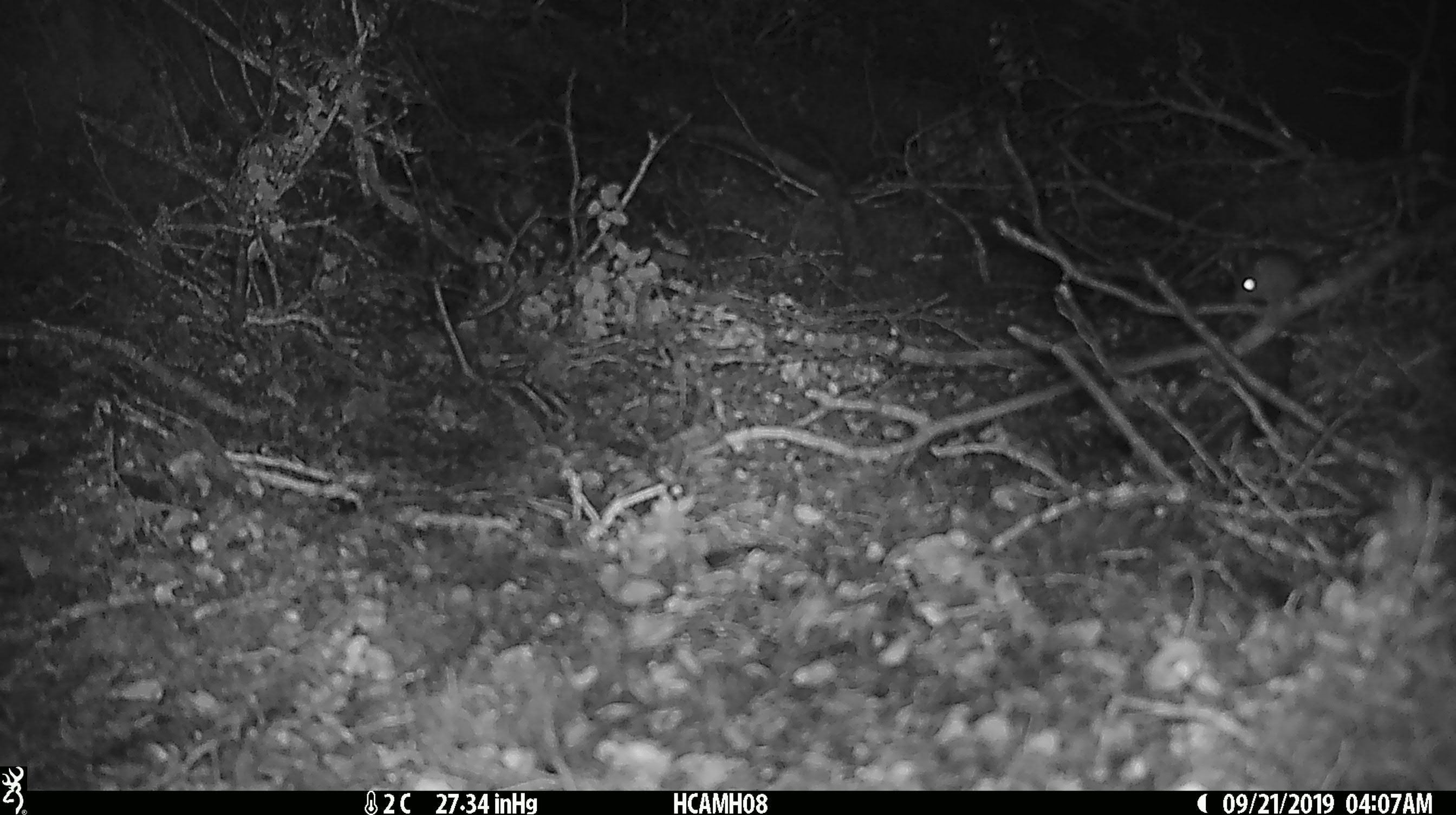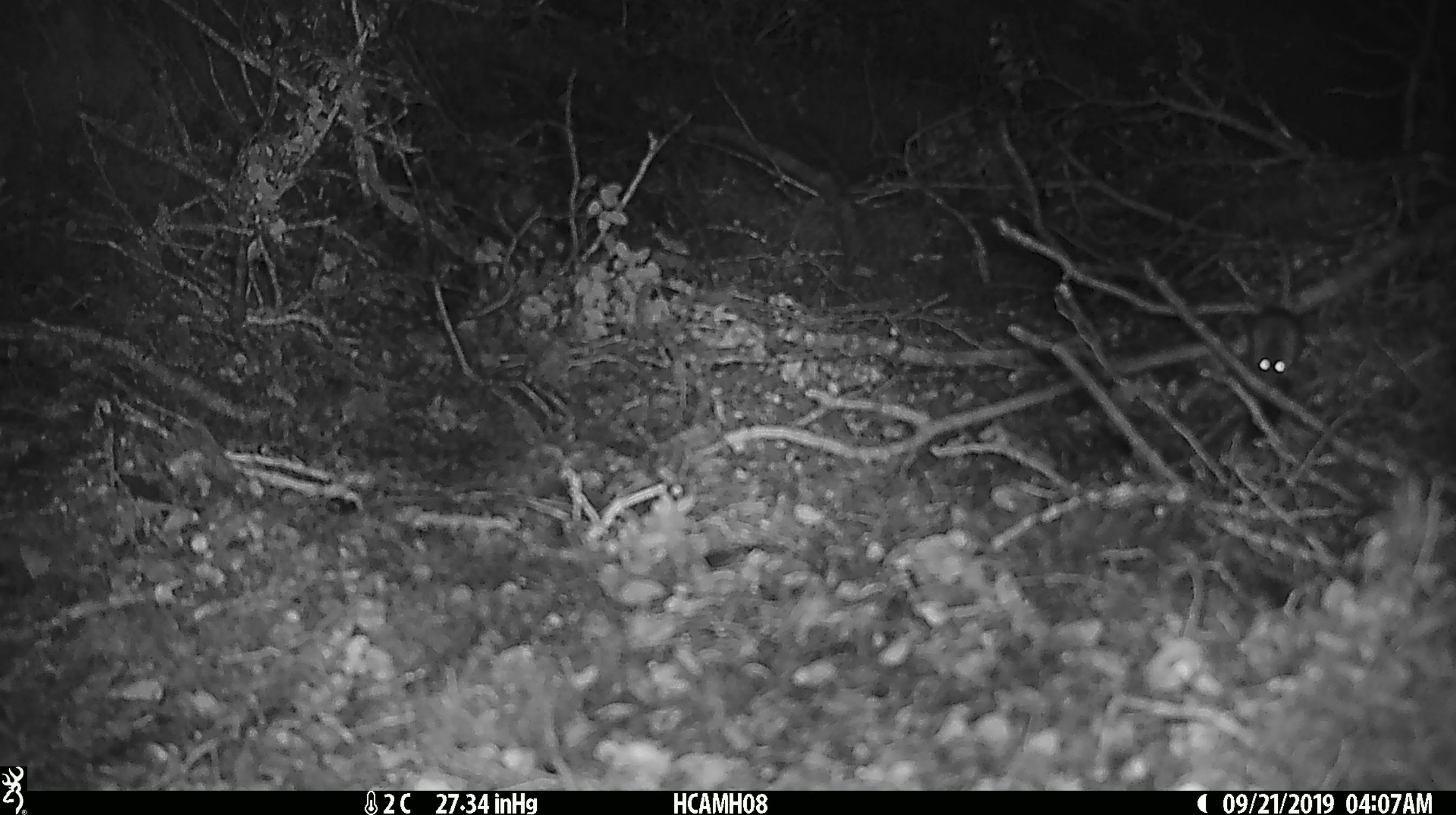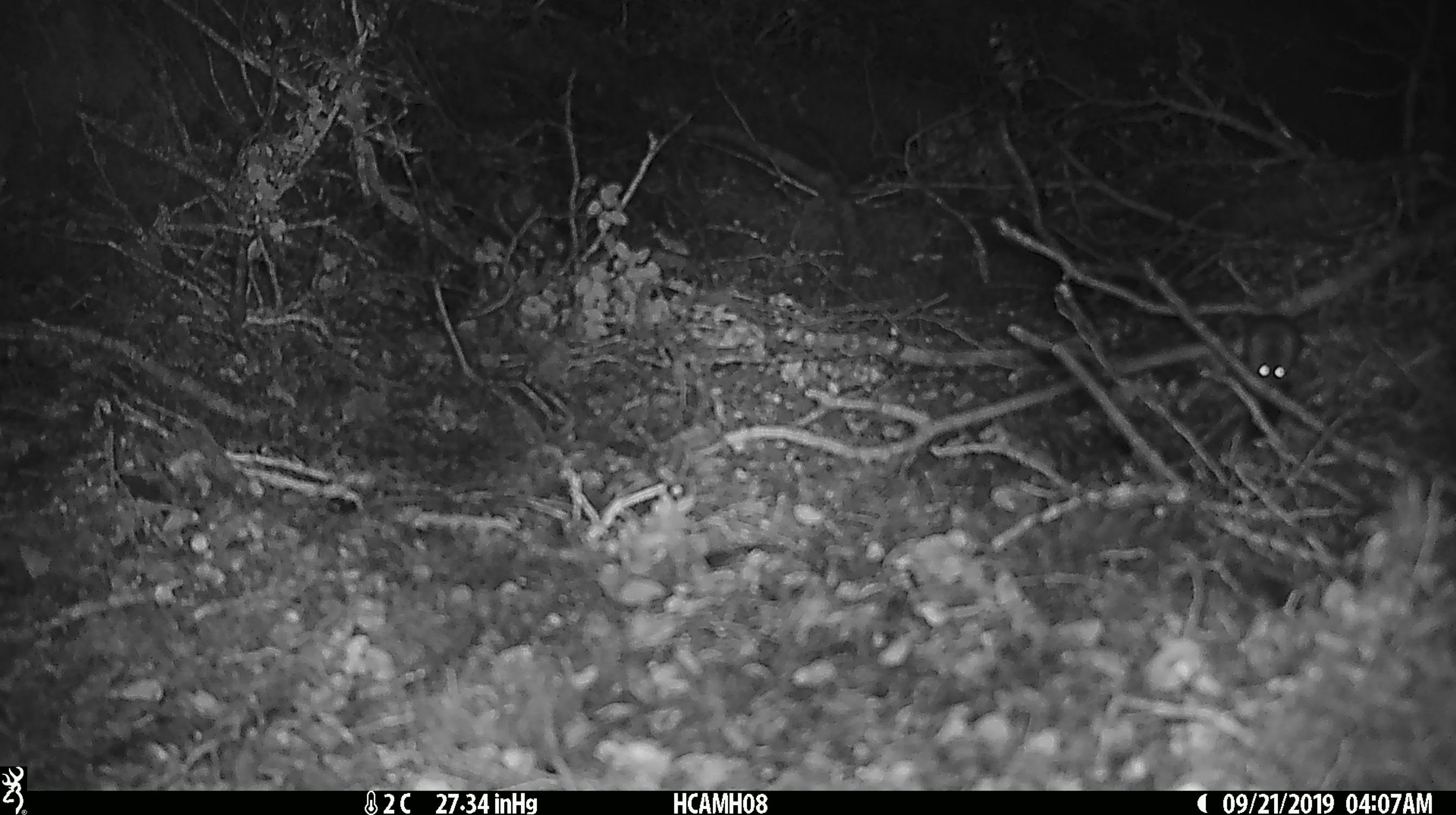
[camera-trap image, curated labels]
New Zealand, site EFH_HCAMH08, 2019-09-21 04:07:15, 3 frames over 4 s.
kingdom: Animalia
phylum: Chordata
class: Mammalia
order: Rodentia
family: Muridae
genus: Mus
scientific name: Mus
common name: mouse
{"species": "mouse (Mus)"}